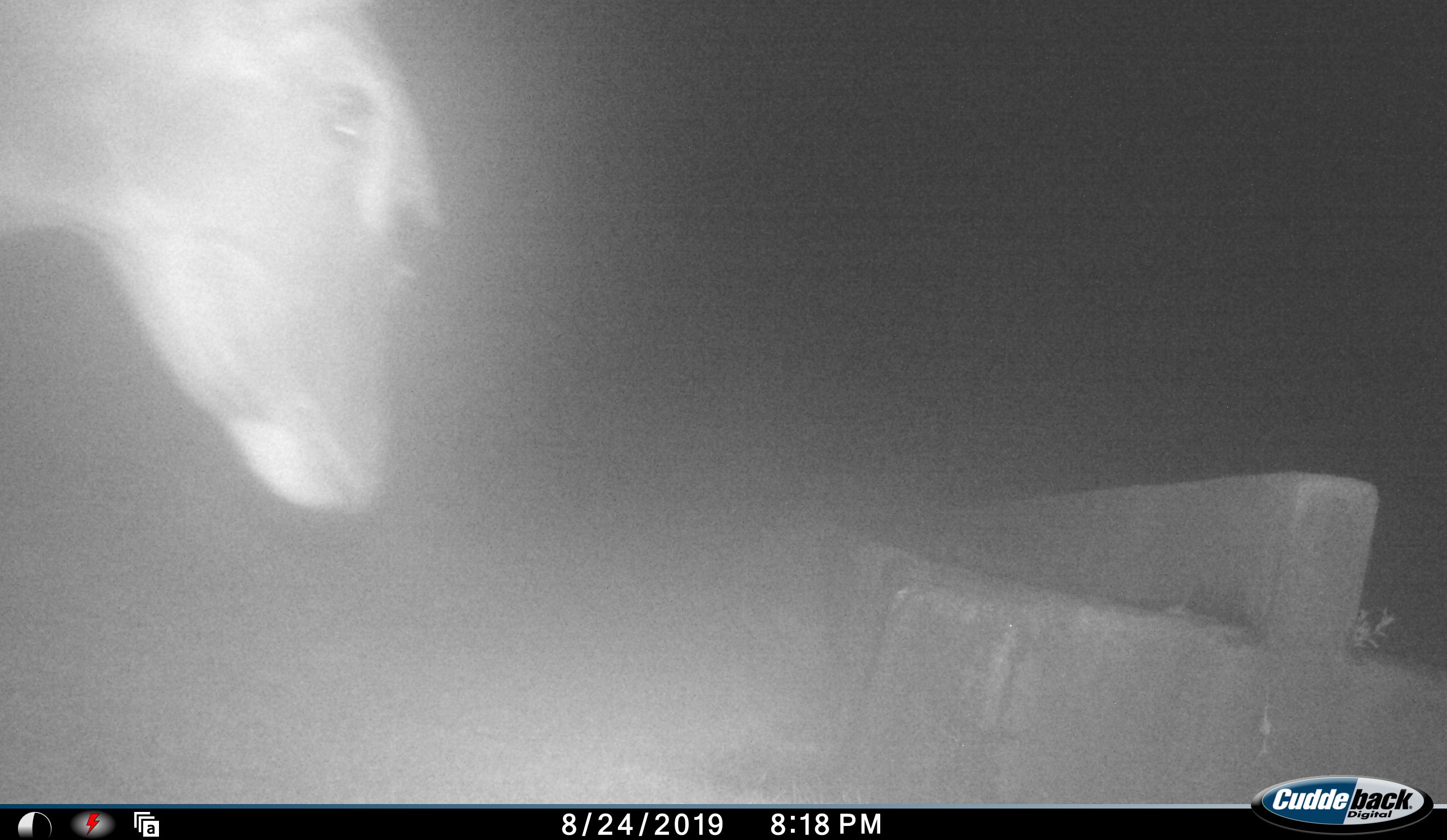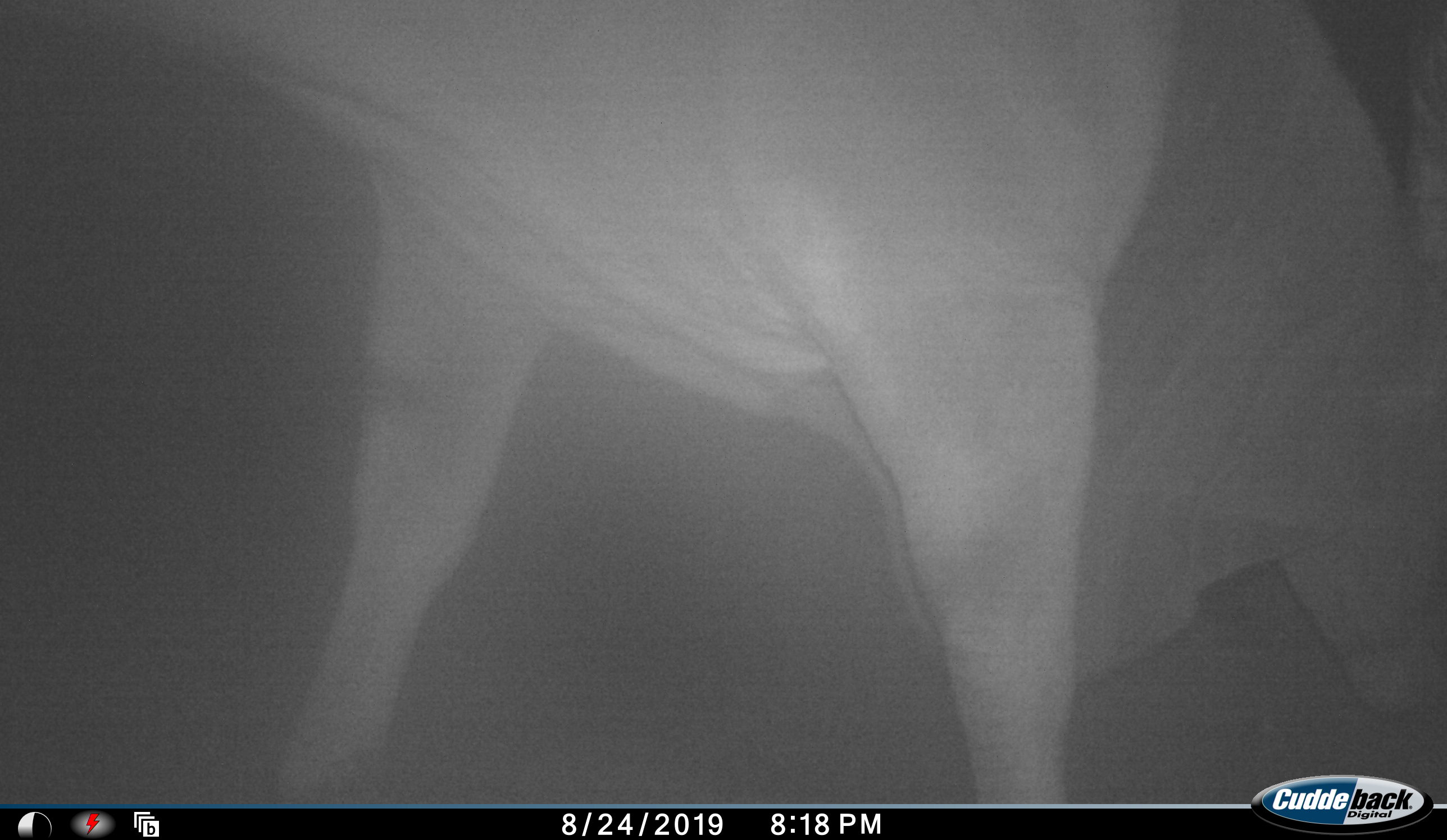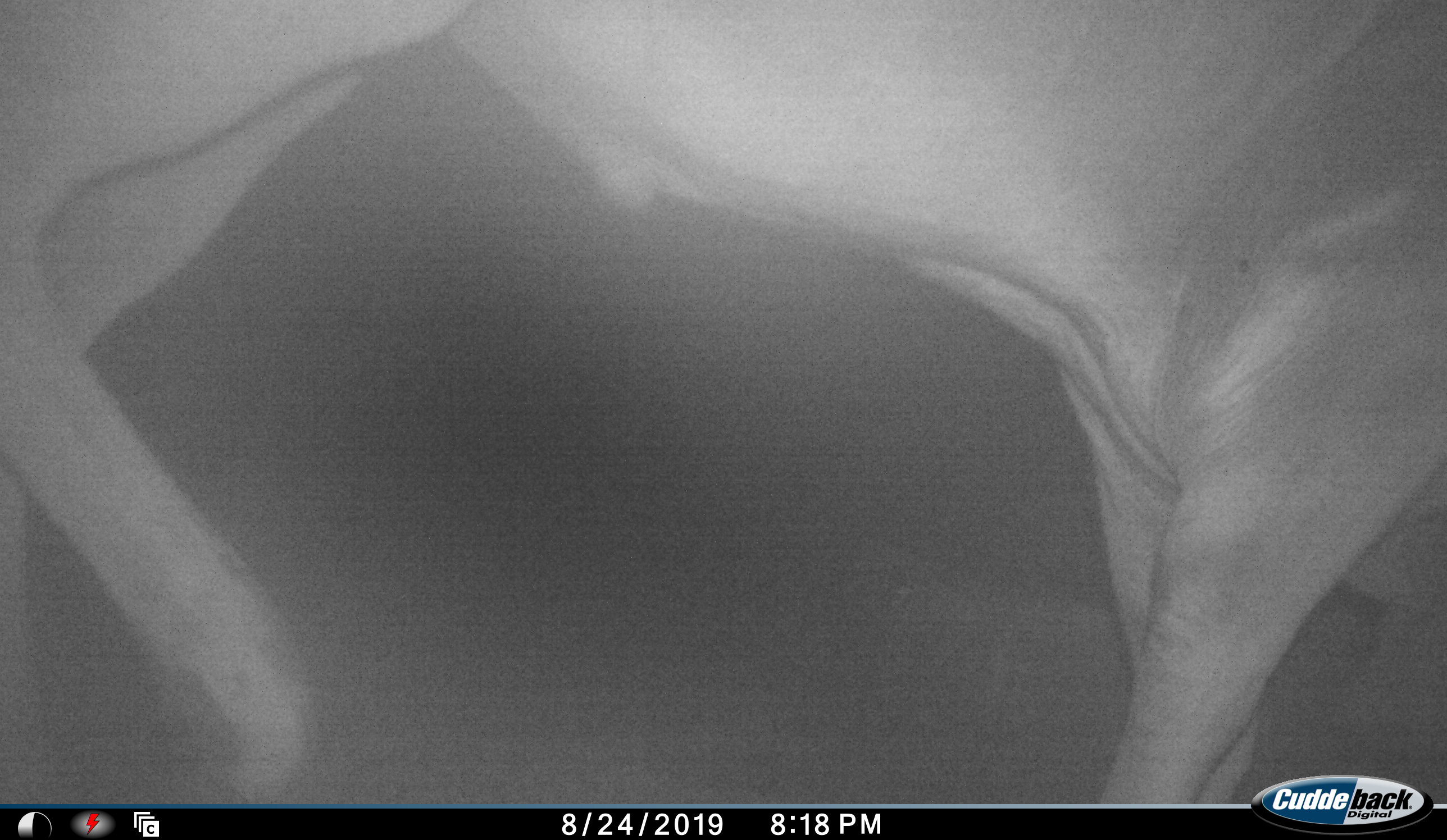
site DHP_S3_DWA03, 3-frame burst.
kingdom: Animalia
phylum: Chordata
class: Mammalia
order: Artiodactyla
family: Bovidae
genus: Tragelaphus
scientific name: Tragelaphus oryx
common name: eland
Eland (Tragelaphus oryx), count 1. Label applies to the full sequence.